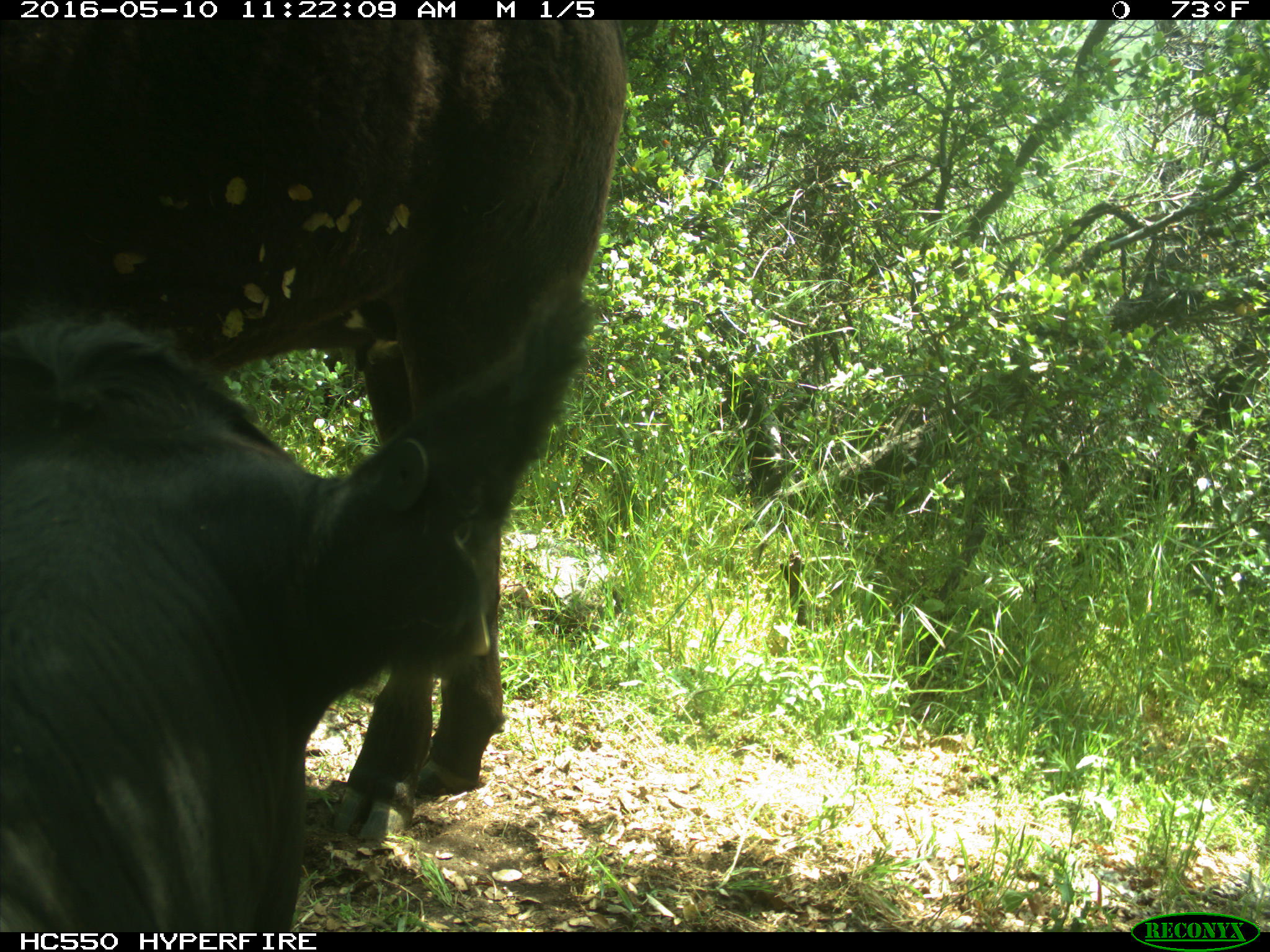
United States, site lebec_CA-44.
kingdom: Animalia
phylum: Chordata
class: Mammalia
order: Artiodactyla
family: Bovidae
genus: Bos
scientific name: Bos taurus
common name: domestic cow